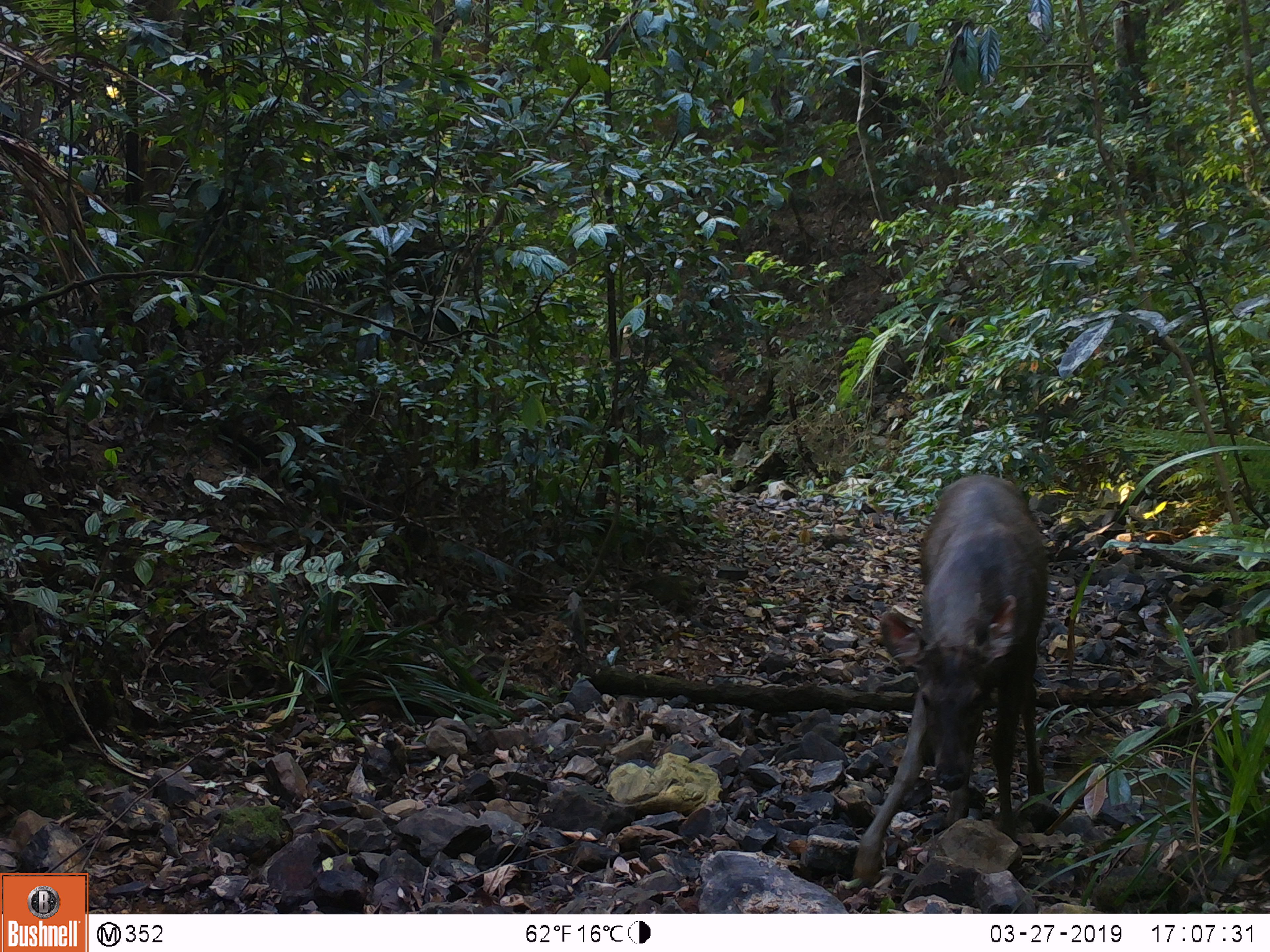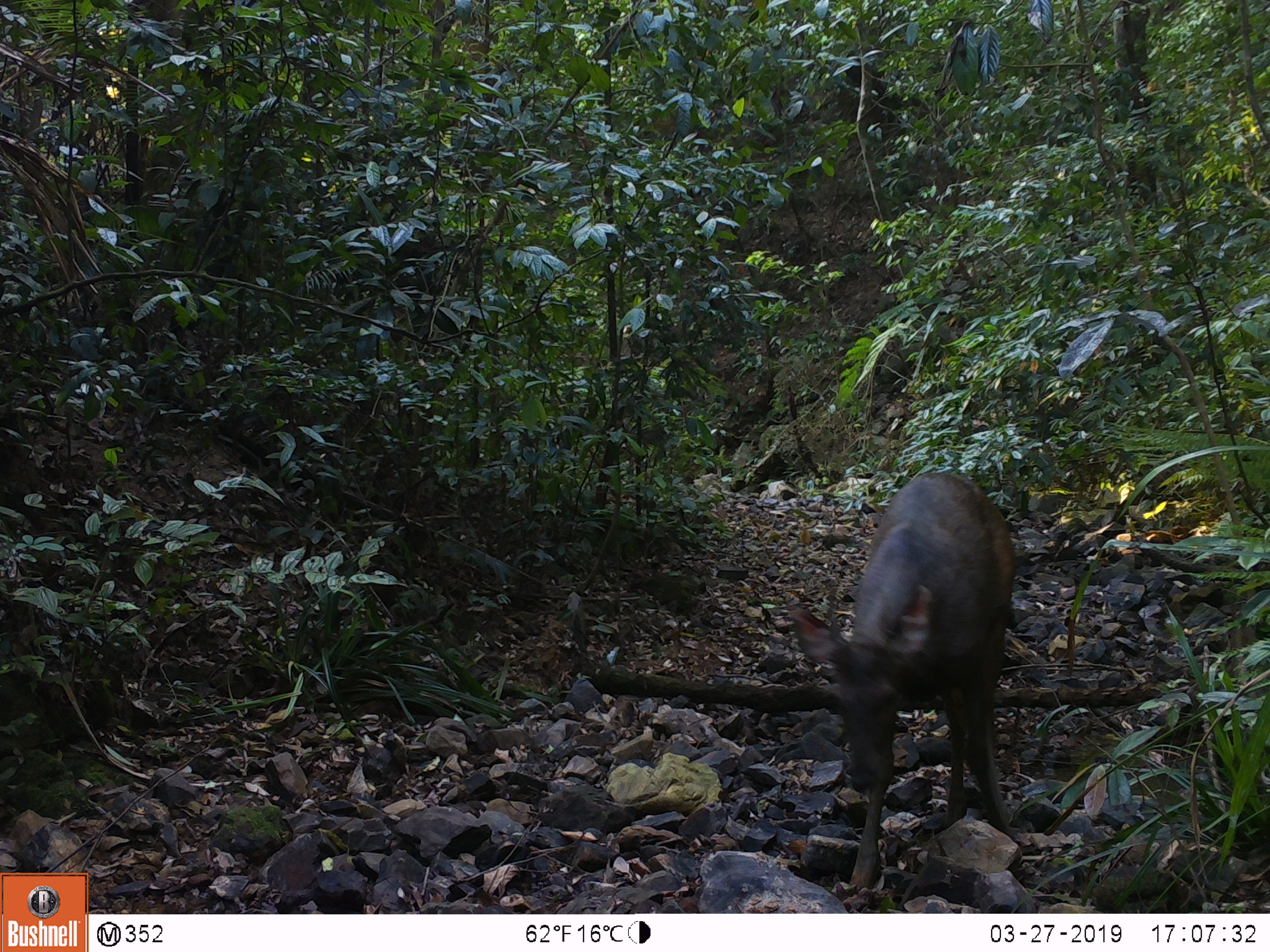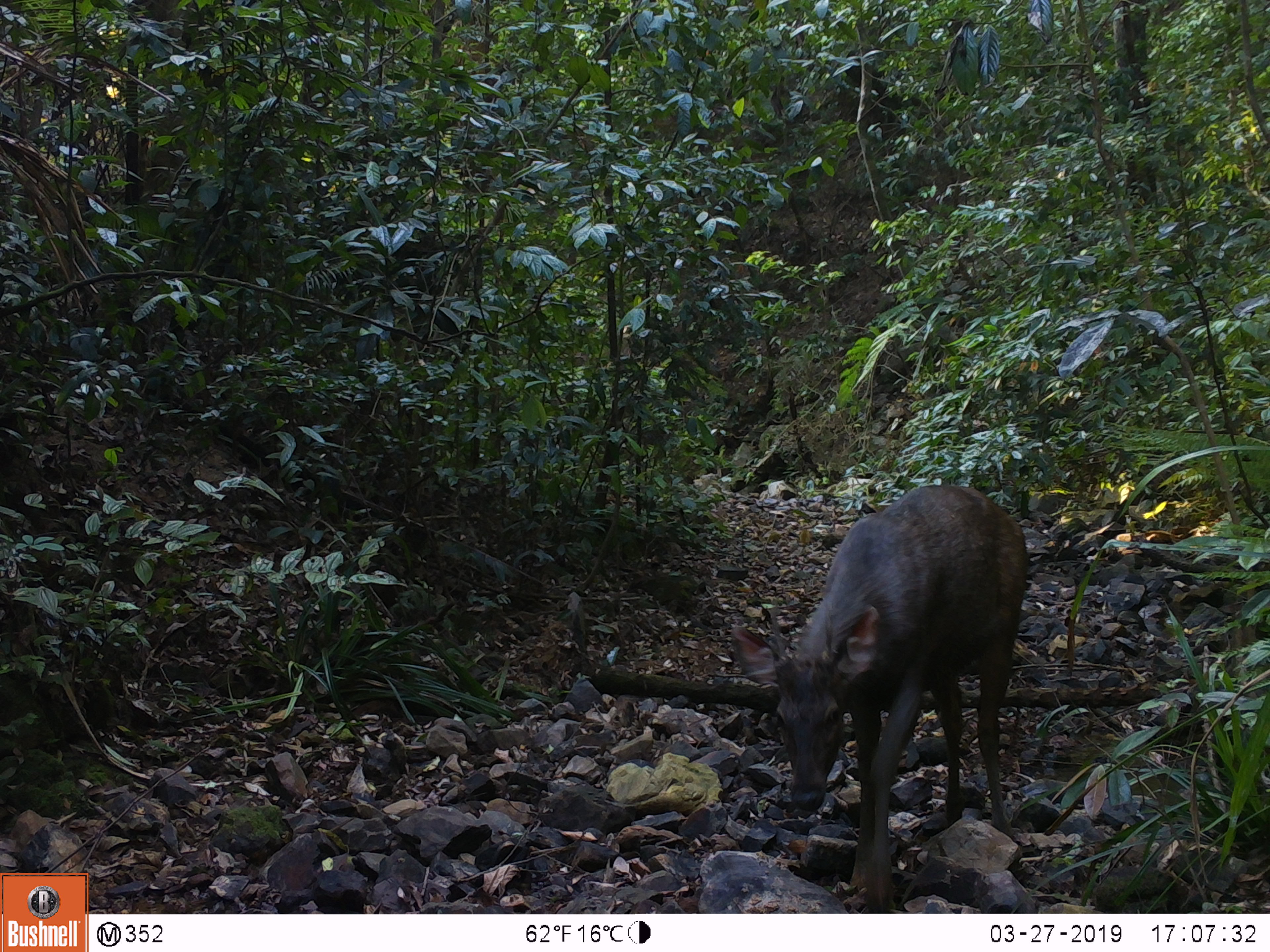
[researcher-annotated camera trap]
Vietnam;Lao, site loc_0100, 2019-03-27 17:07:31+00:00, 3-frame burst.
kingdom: Animalia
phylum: Chordata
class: Mammalia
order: Artiodactyla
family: Cervidae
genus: Rusa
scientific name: Rusa unicolor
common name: sambar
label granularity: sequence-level